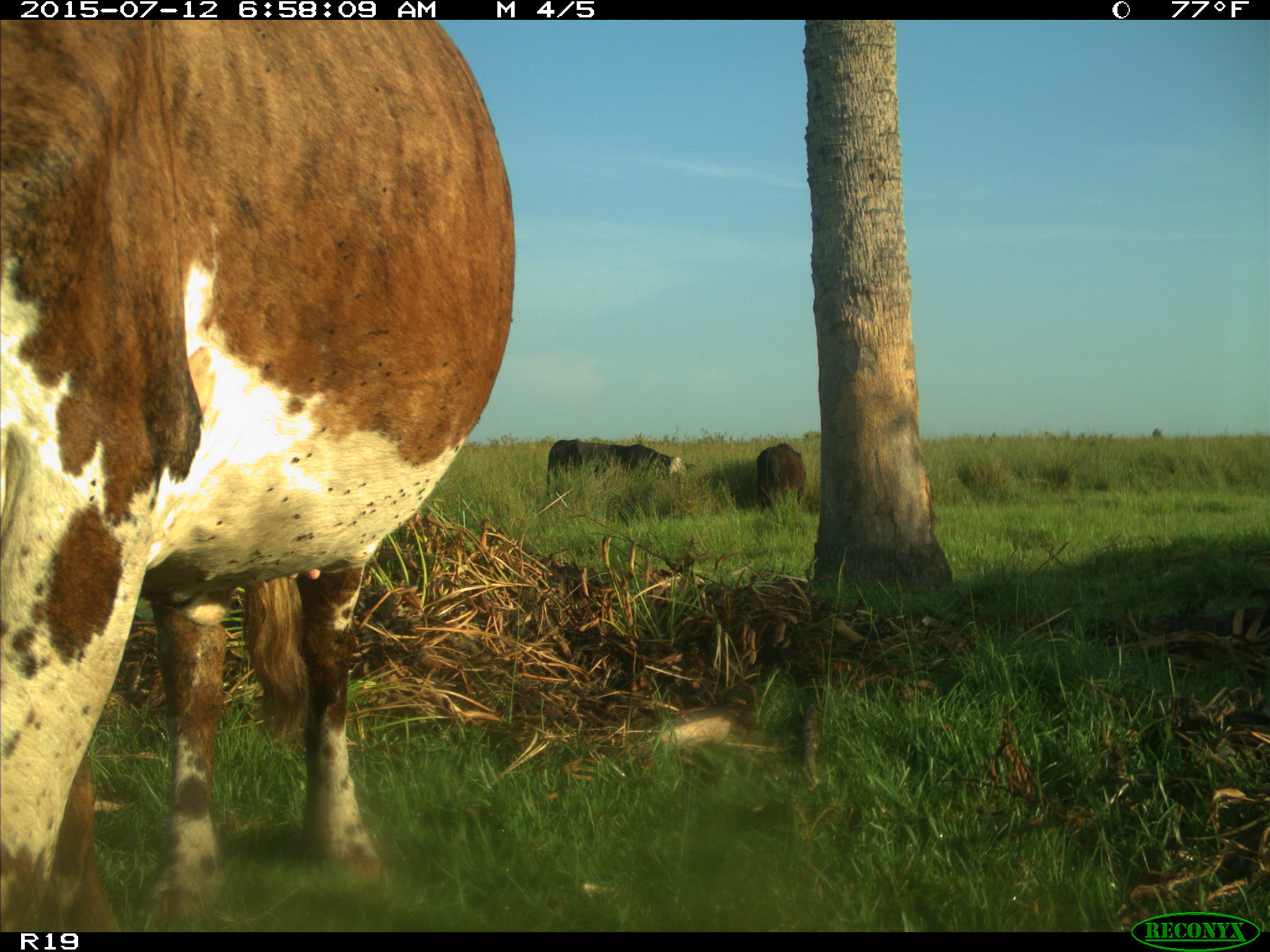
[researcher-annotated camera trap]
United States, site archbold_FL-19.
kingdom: Animalia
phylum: Chordata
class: Mammalia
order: Artiodactyla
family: Bovidae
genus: Bos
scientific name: Bos taurus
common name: domestic cow